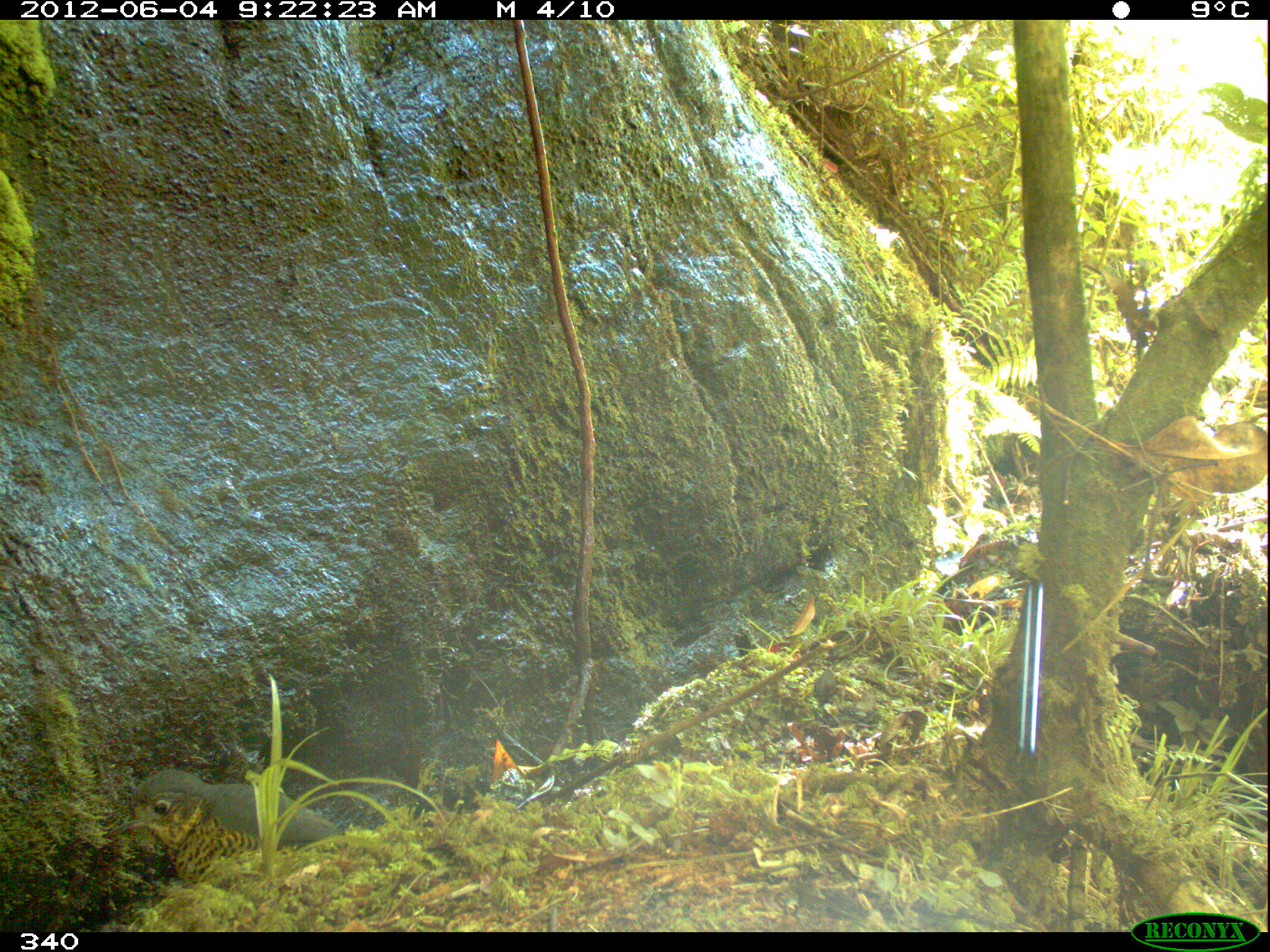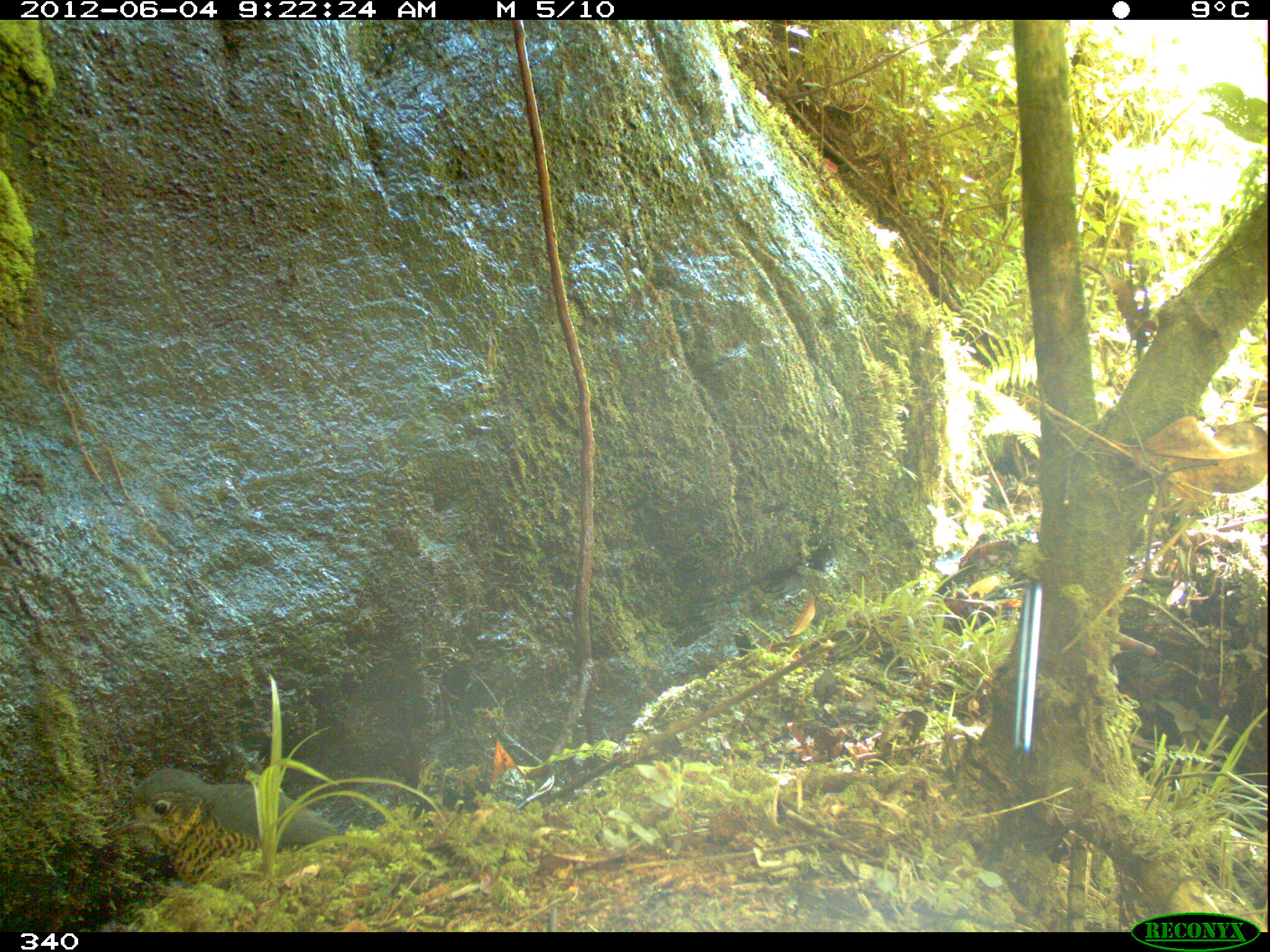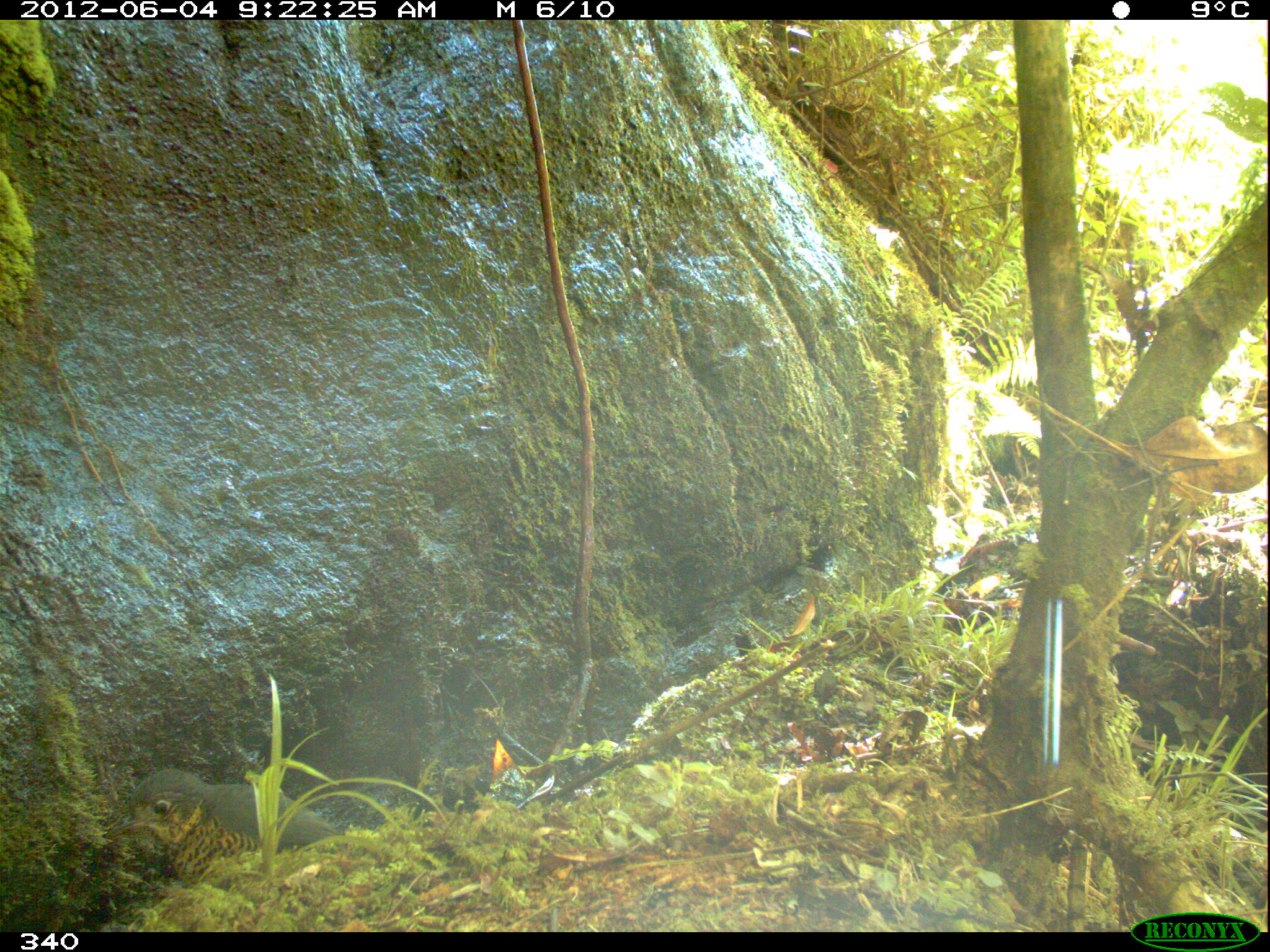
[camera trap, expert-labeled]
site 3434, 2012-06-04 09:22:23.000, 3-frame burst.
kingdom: Animalia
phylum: Chordata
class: Aves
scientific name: Aves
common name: bird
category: unknown bird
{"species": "unknown bird (bird) (Aves)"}